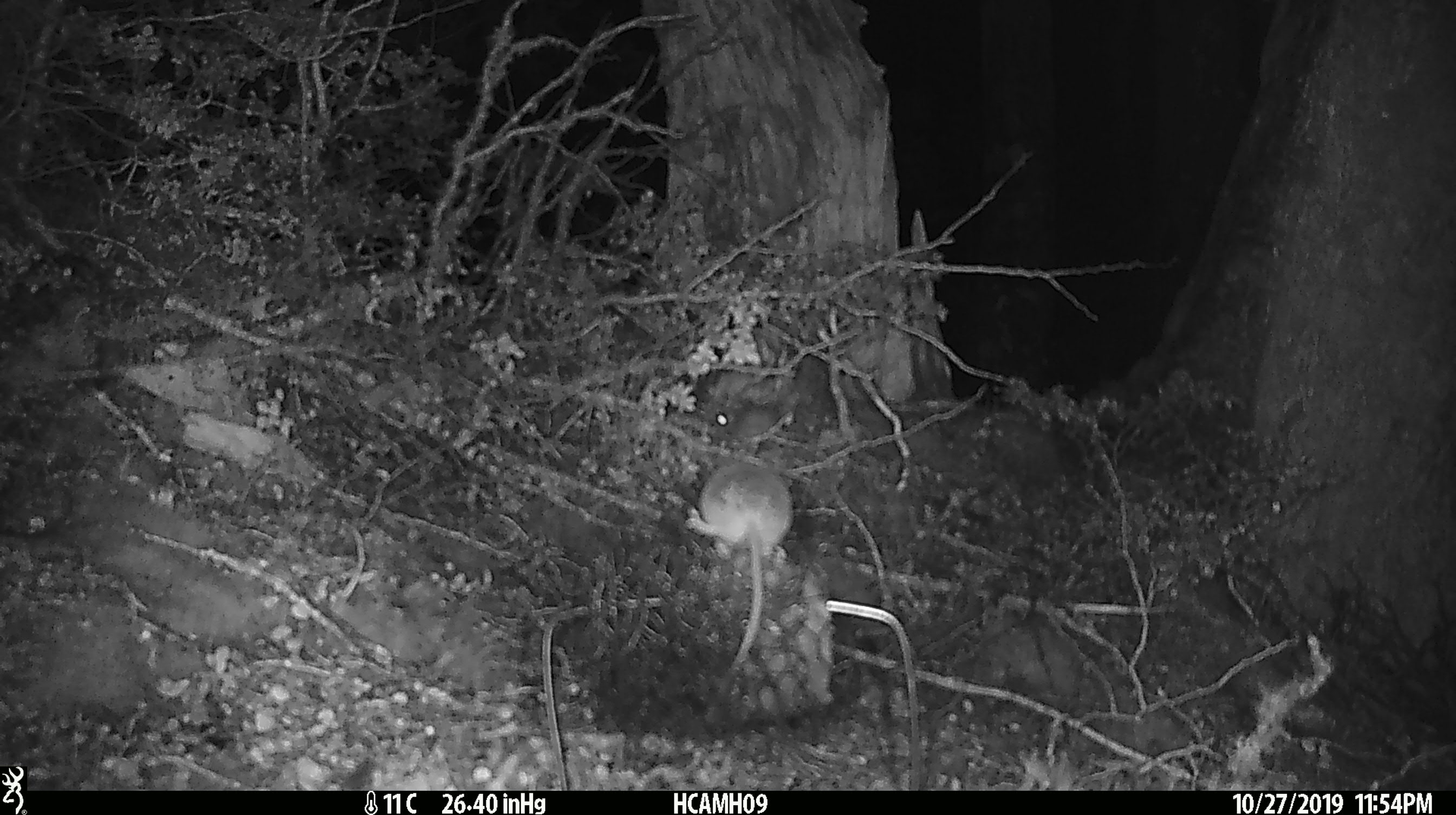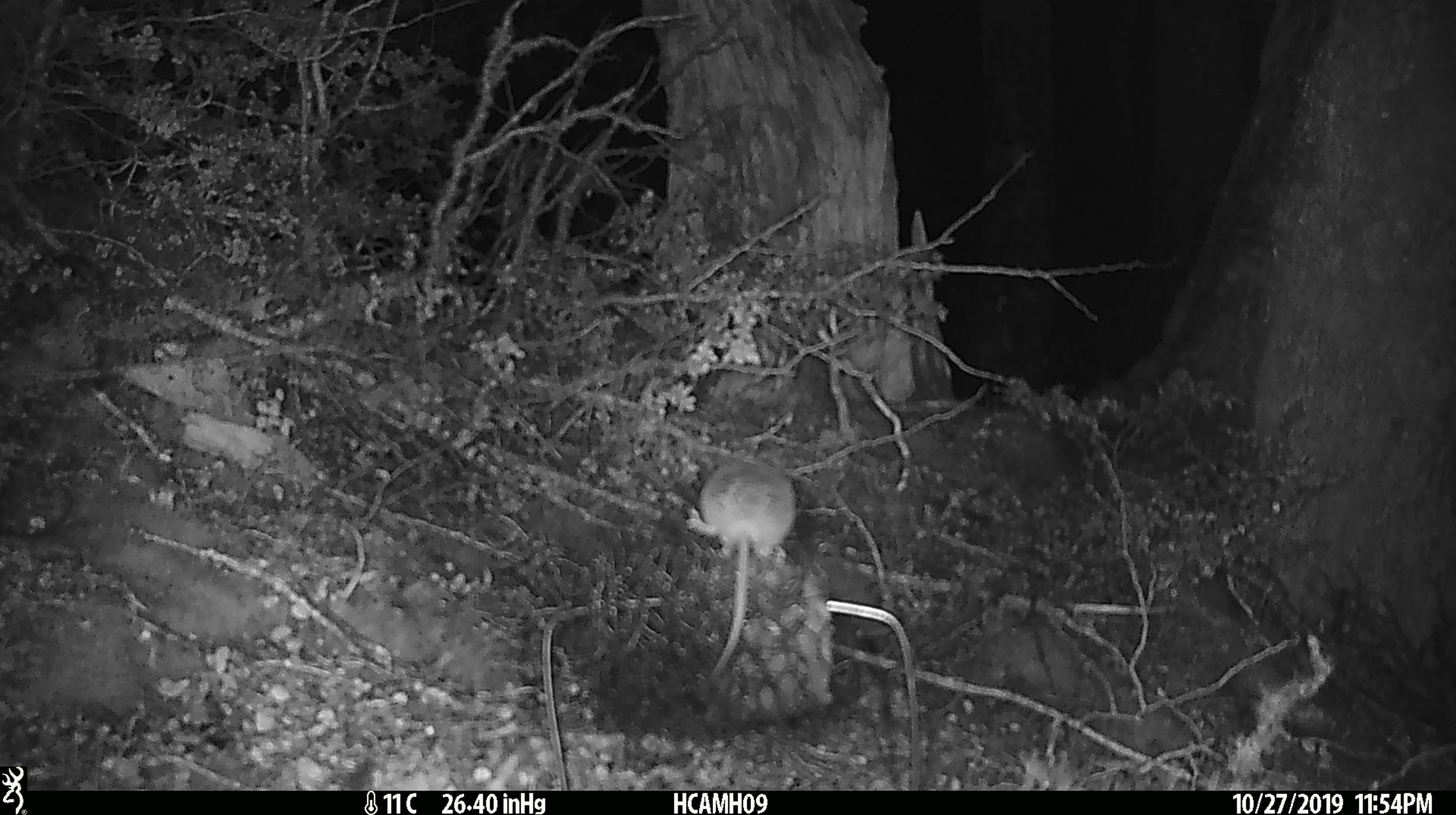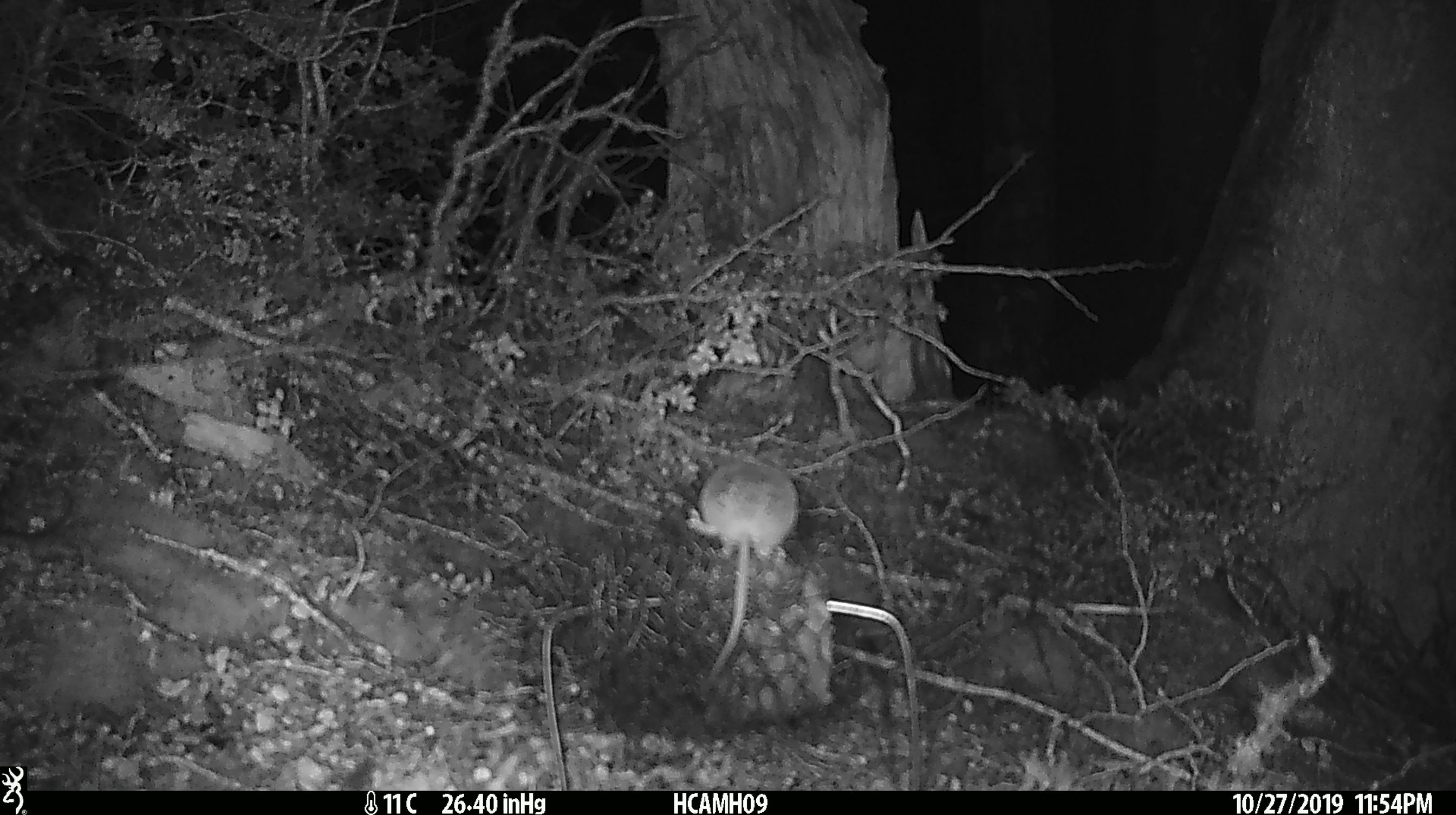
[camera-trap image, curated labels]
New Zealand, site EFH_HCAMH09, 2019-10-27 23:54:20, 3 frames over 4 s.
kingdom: Animalia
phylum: Chordata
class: Mammalia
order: Rodentia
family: Muridae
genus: Mus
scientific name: Mus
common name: mouse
Mouse (Mus).